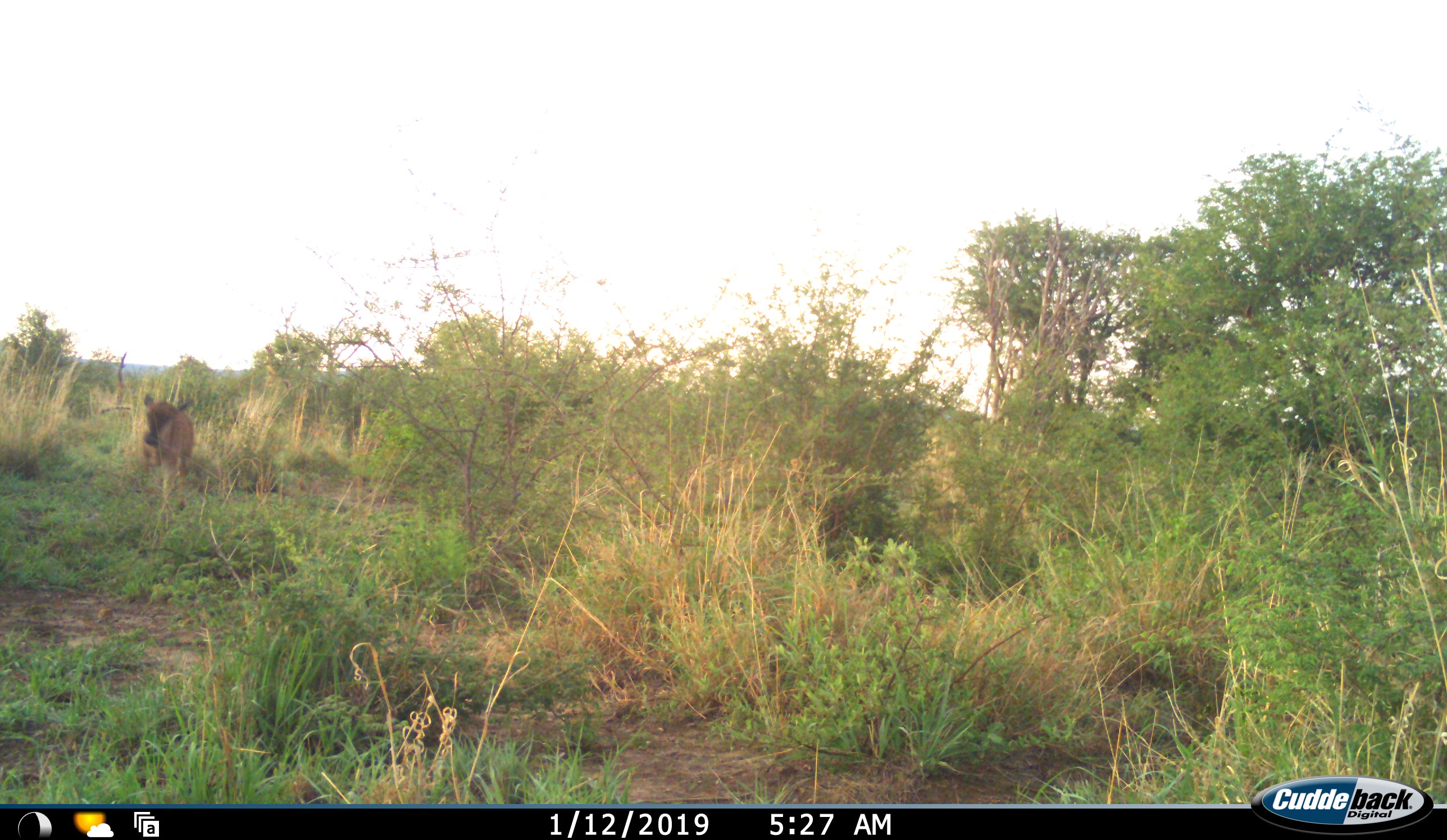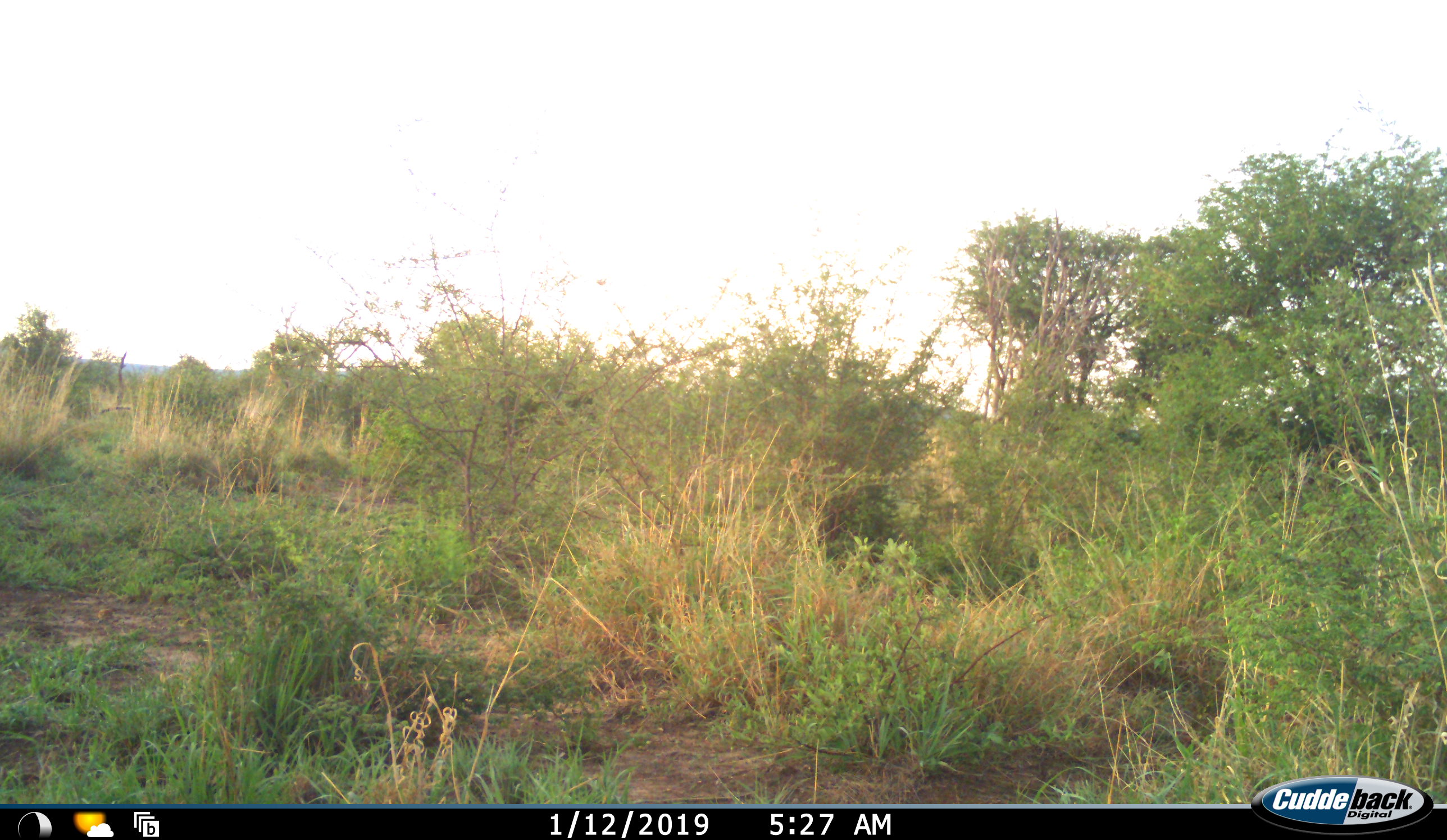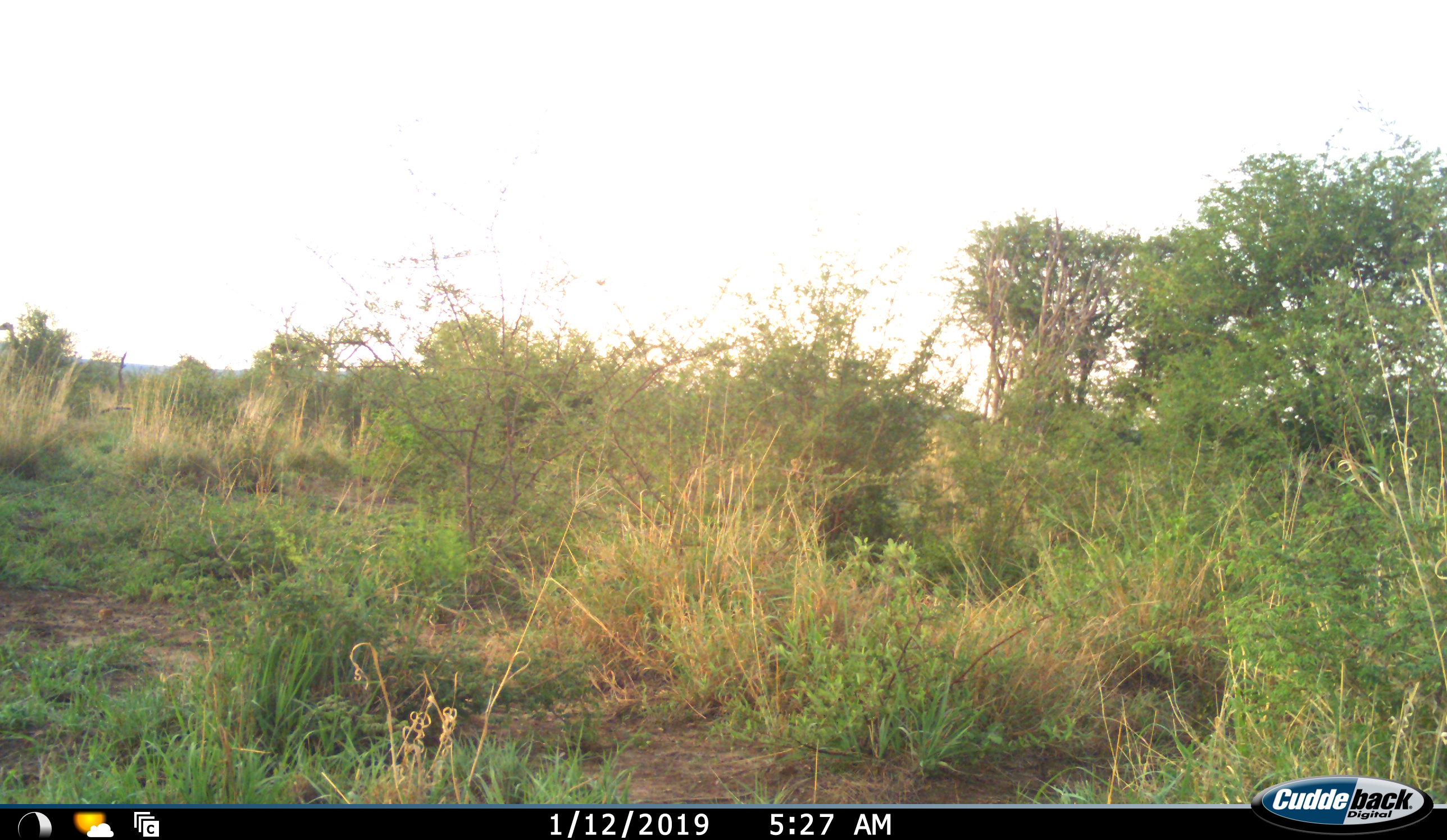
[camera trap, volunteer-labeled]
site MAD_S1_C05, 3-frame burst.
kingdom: Animalia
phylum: Chordata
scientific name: Vertebrata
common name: domestic animal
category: domesticanimal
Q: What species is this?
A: Domesticanimal (domestic animal) (Vertebrata).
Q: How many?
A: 1.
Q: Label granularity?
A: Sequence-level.